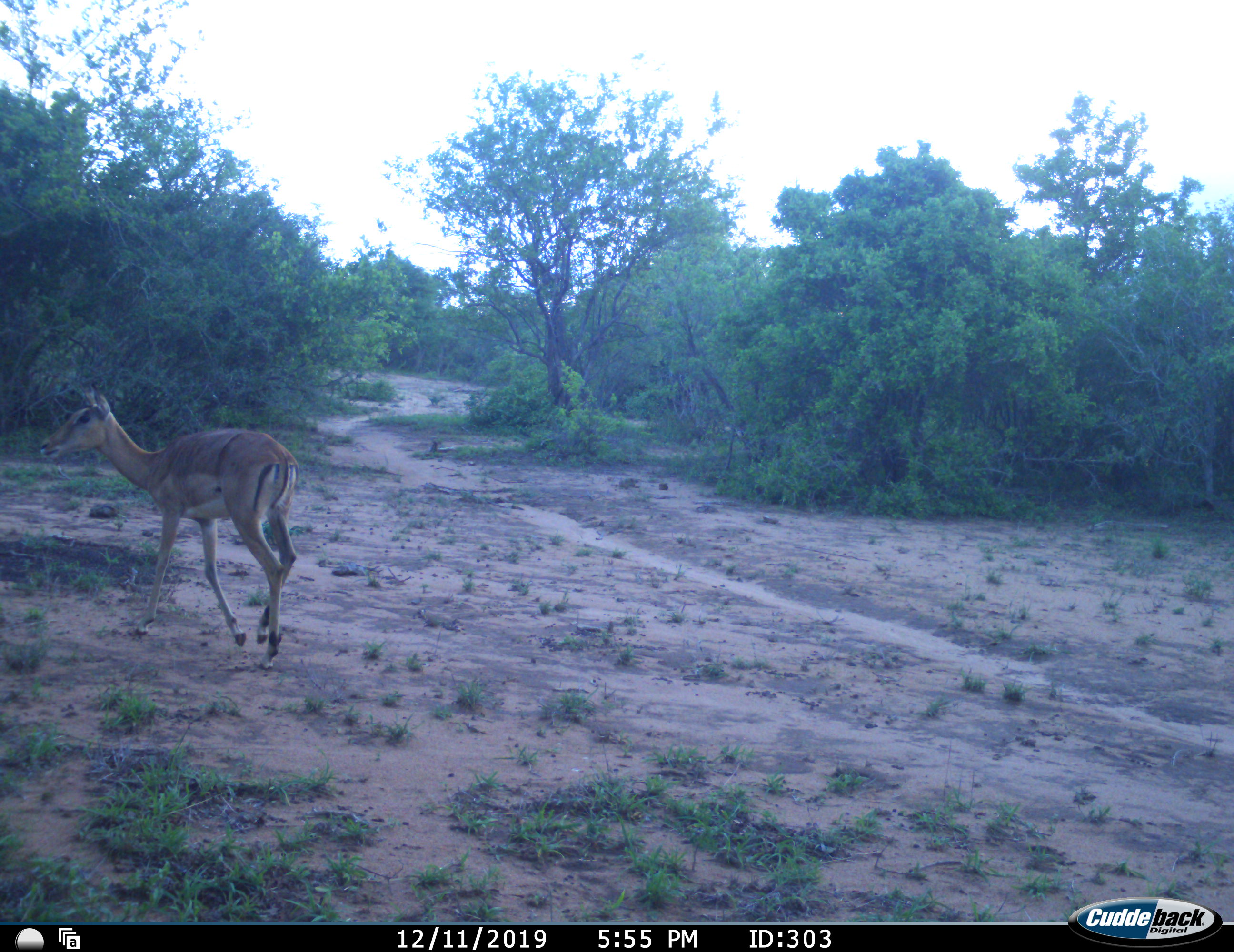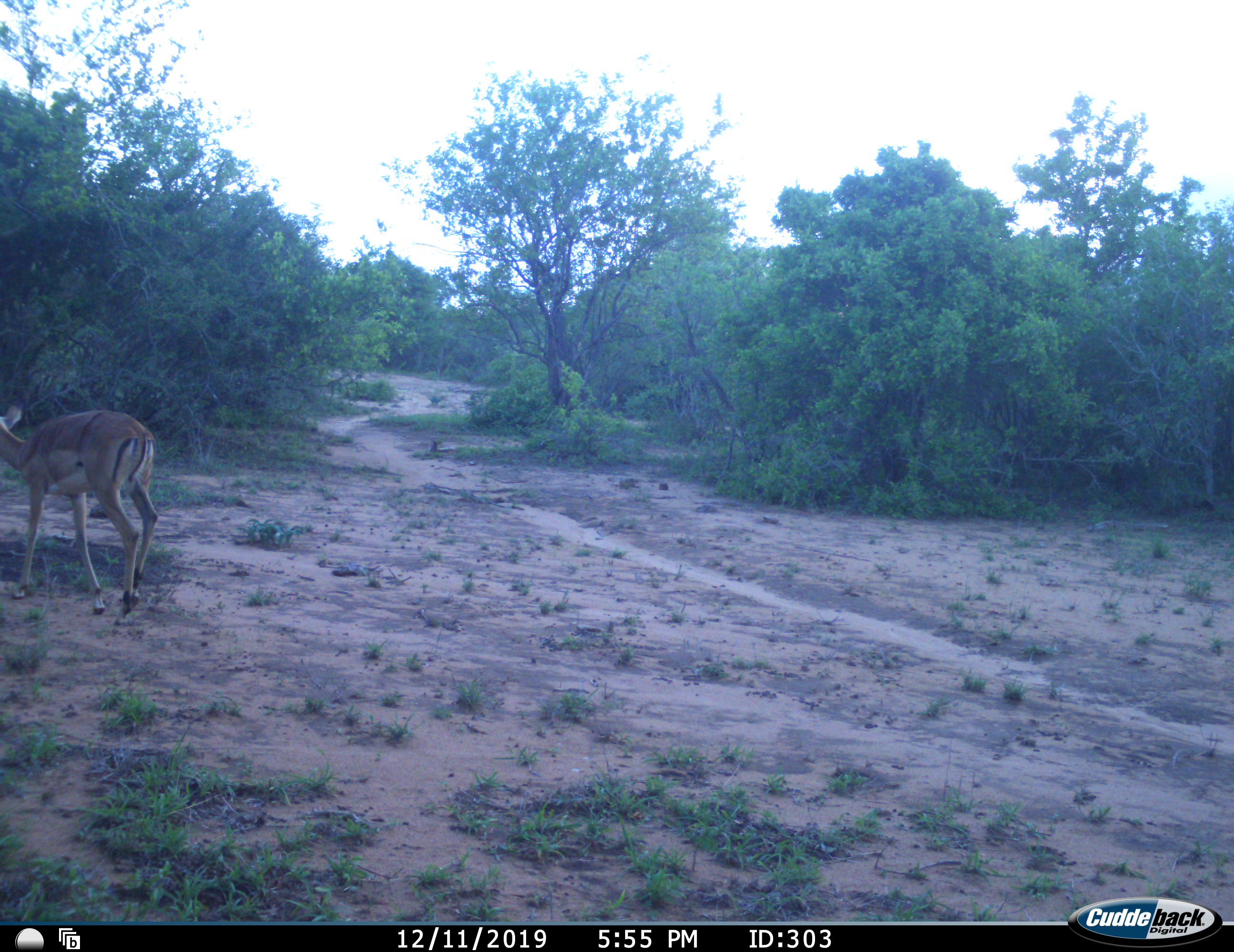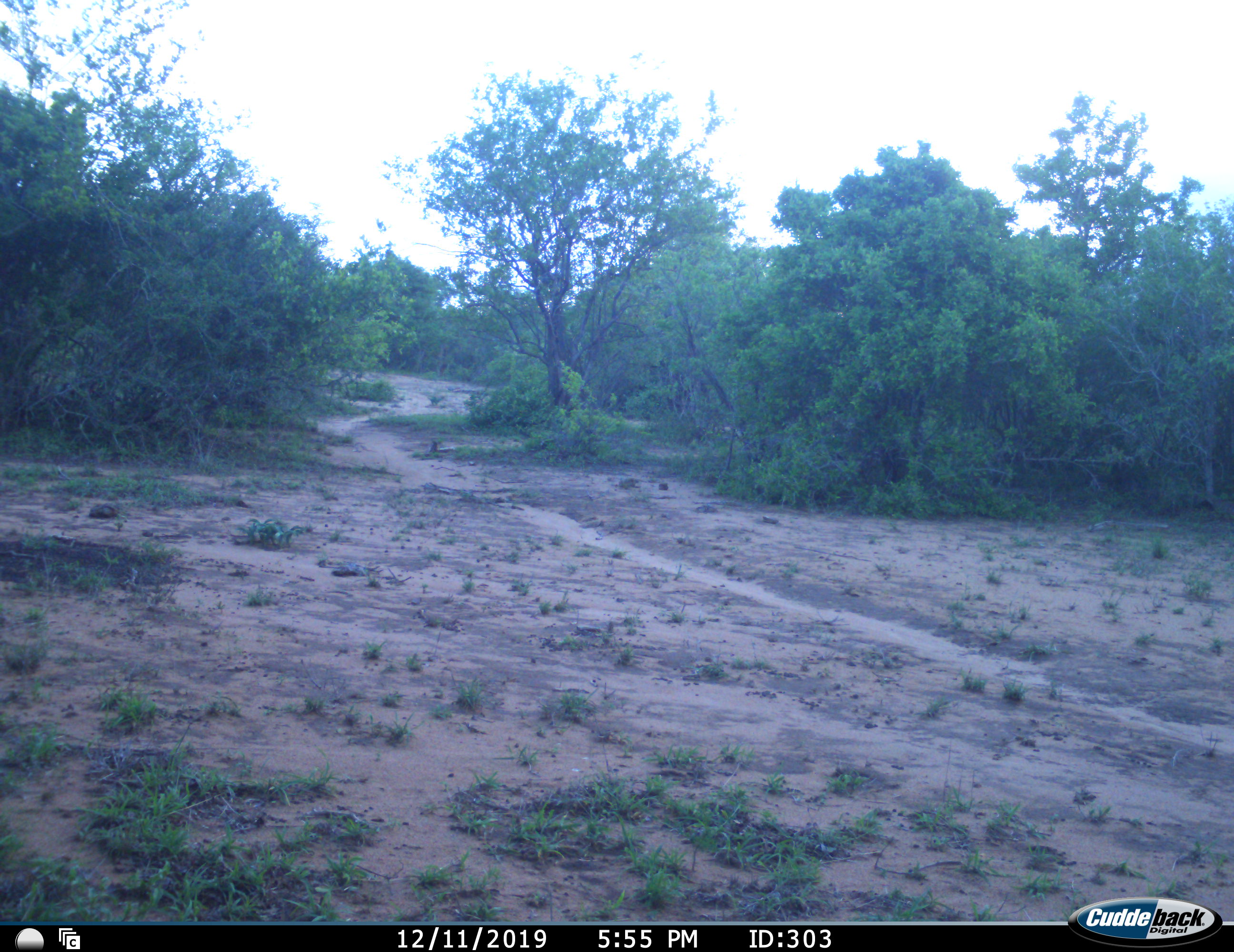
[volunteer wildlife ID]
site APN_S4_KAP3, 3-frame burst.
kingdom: Animalia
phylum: Chordata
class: Mammalia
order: Artiodactyla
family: Bovidae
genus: Aepyceros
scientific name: Aepyceros melampus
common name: impala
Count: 1.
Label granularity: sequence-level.